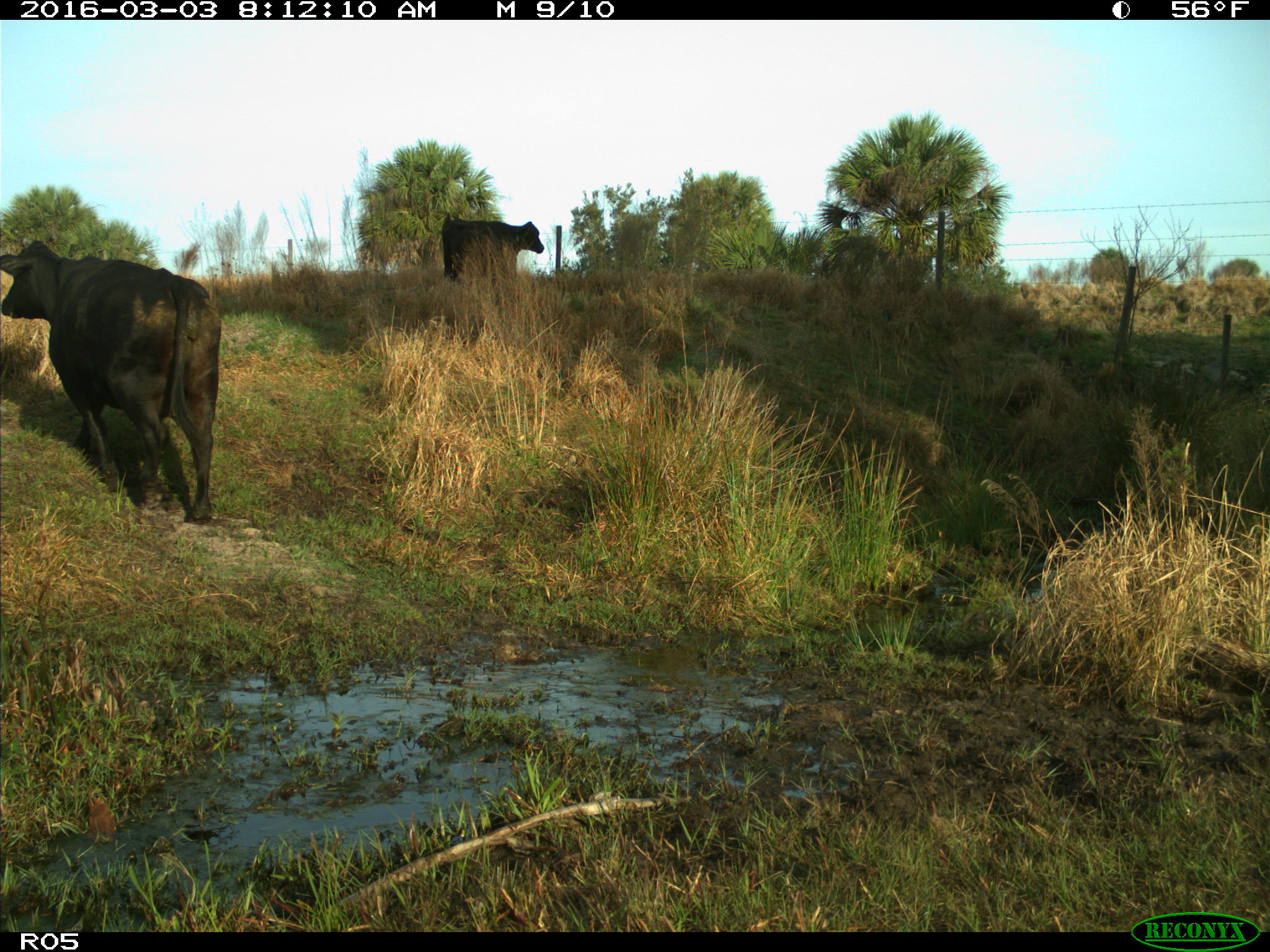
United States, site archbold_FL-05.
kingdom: Animalia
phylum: Chordata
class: Mammalia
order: Artiodactyla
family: Bovidae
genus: Bos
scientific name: Bos taurus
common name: domestic cow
Bos taurus (domestic cow).